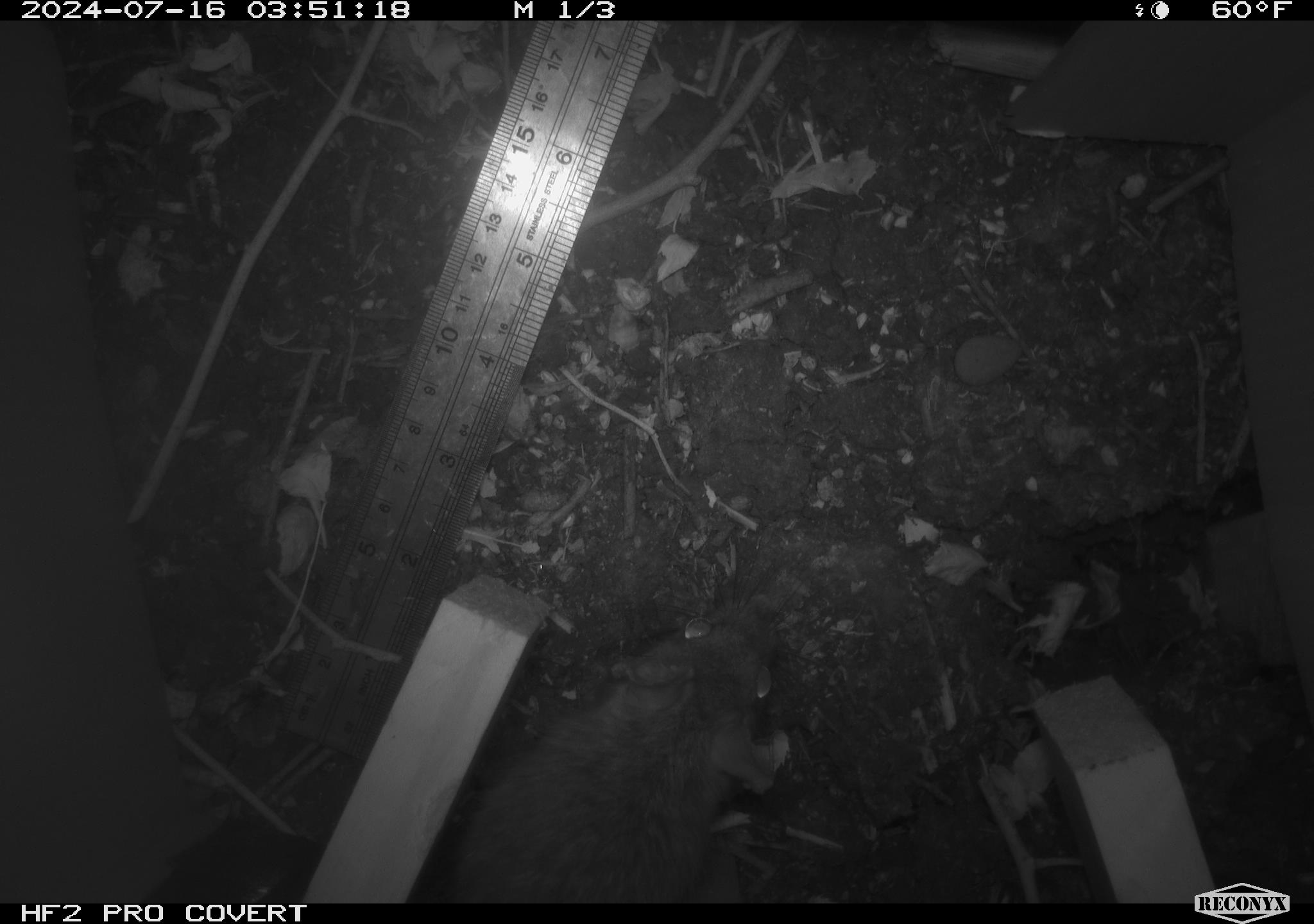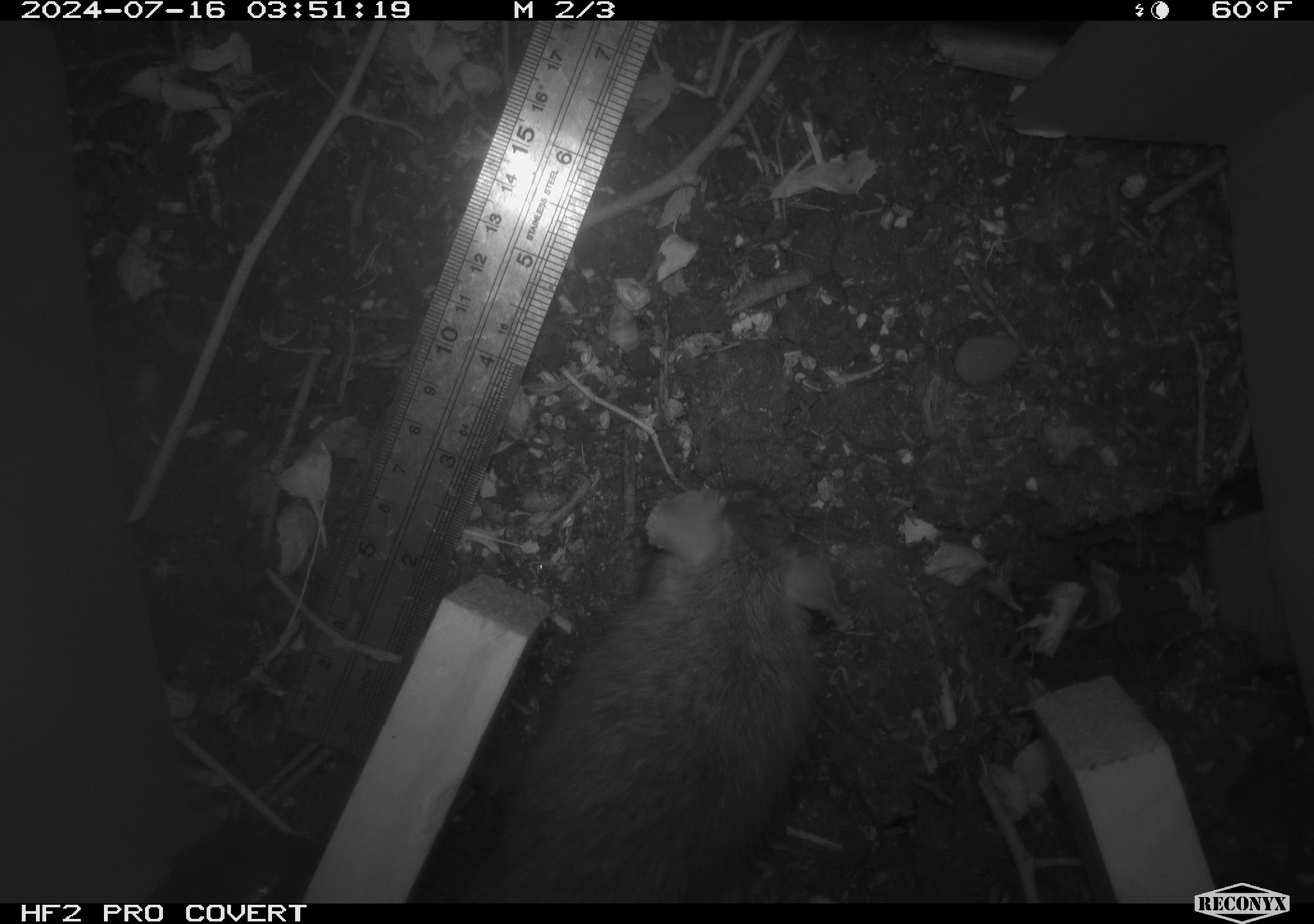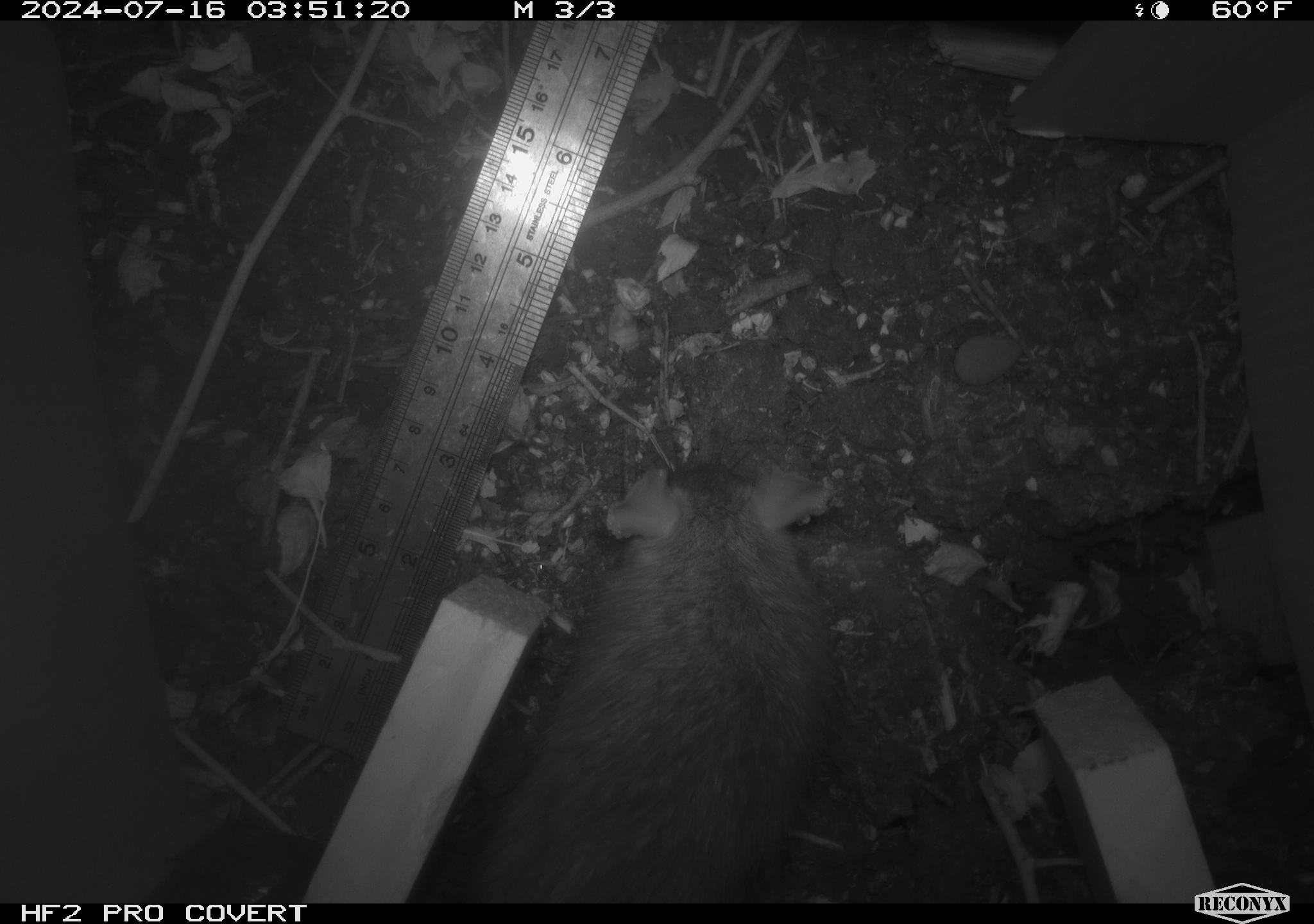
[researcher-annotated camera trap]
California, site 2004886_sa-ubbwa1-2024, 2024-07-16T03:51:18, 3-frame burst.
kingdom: Animalia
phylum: Chordata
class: Mammalia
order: Rodentia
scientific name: Rodentia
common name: woodrat or rat or mouse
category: woodrat or rat or mouse species